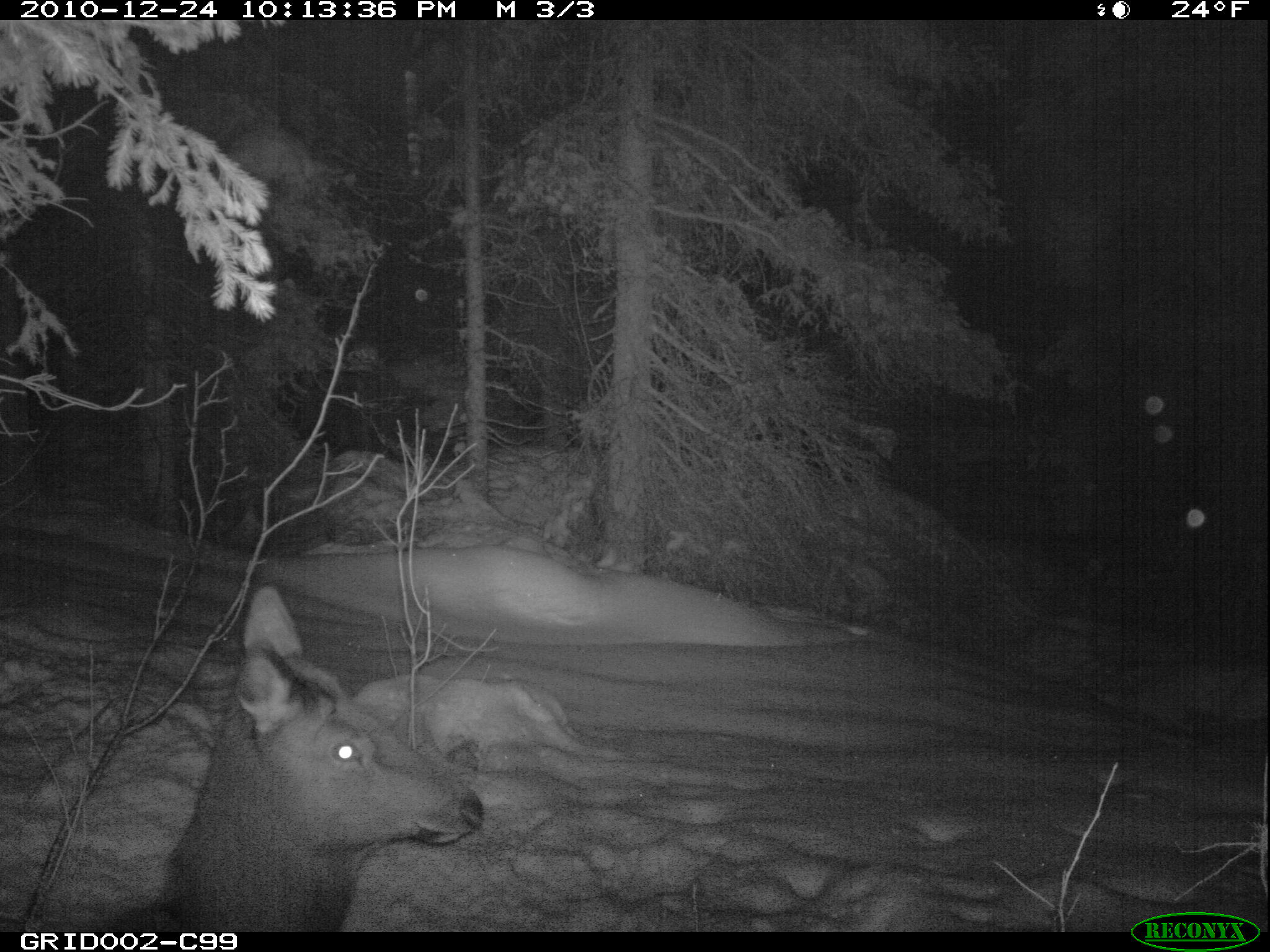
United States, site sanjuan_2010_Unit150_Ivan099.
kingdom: Animalia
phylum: Chordata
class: Mammalia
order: Artiodactyla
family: Cervidae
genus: Cervus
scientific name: Cervus elaphus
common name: red deer